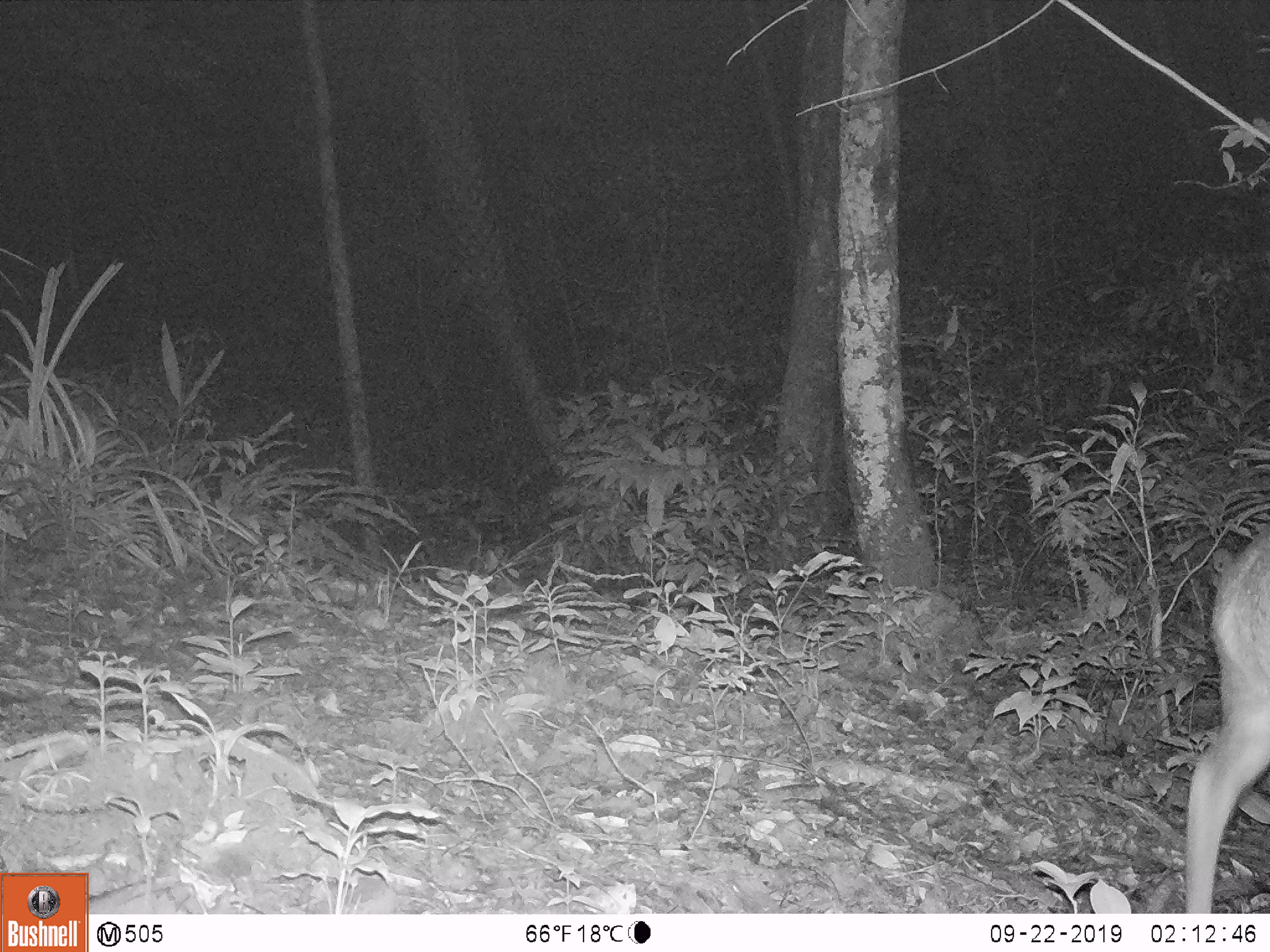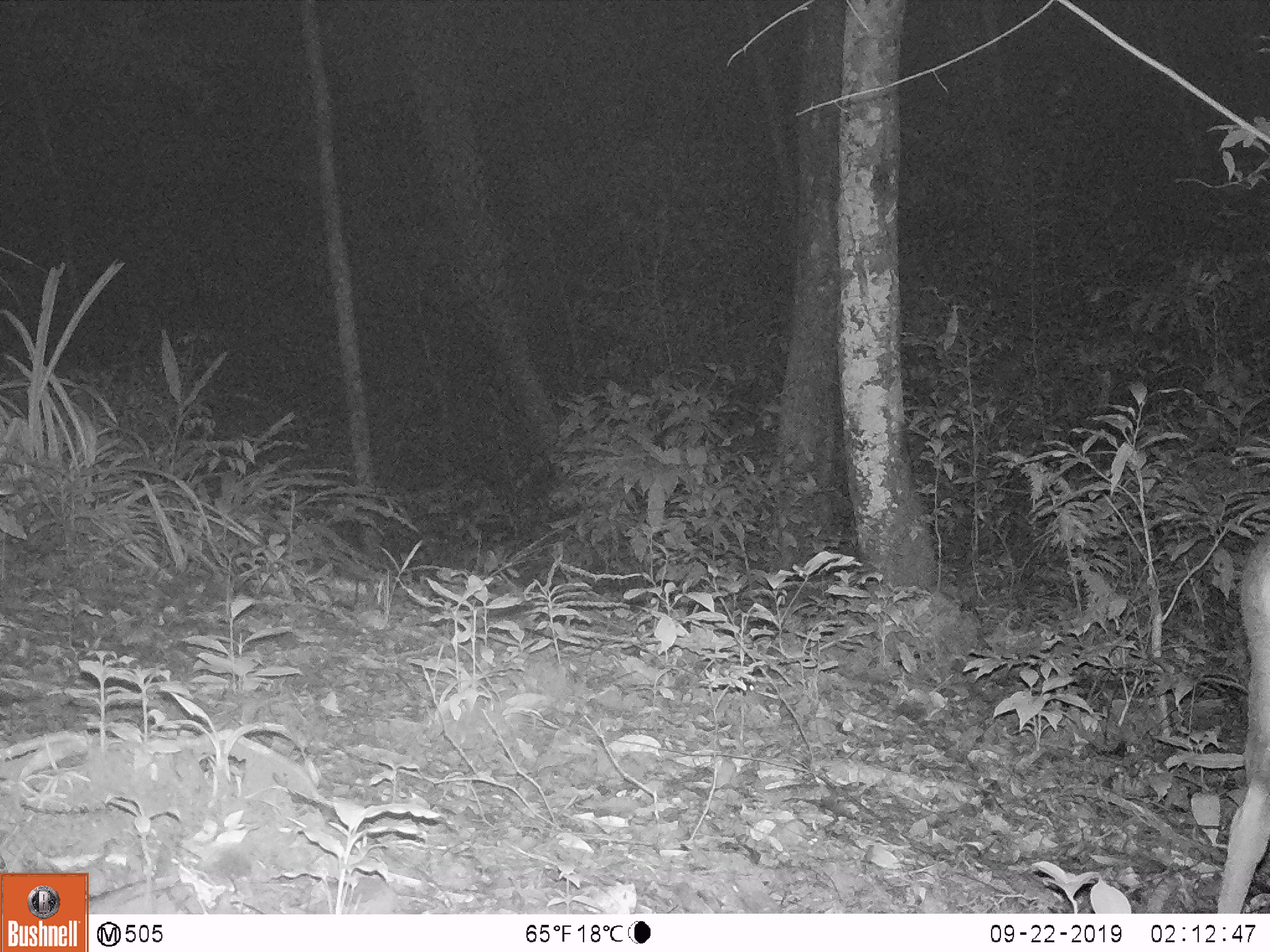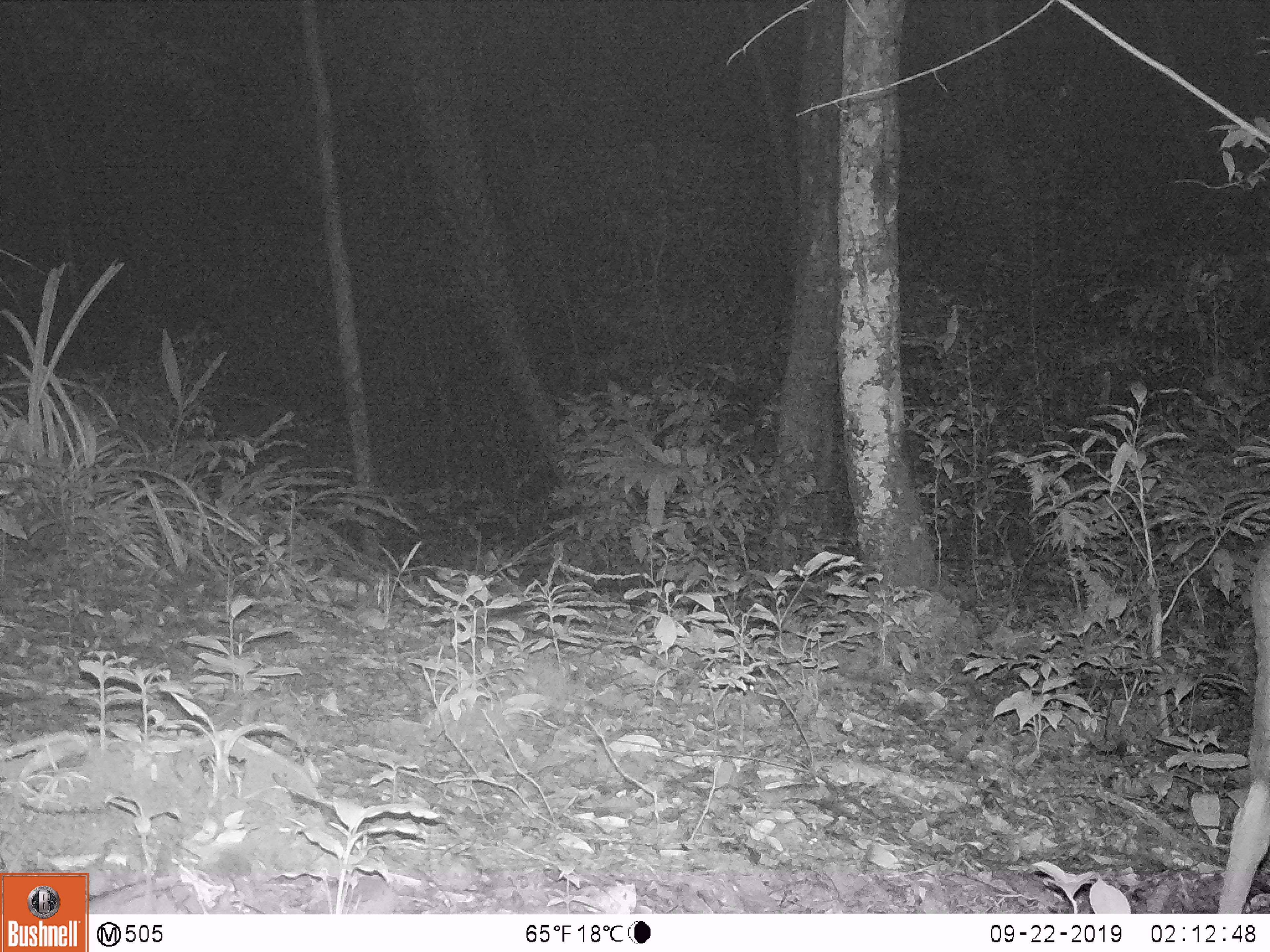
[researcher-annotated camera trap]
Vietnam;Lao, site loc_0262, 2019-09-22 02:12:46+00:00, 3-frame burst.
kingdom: Animalia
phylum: Chordata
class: Mammalia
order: Artiodactyla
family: Cervidae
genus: Muntiacus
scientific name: Muntiacus vuquangensis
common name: large-antlered muntjac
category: large antlered muntjac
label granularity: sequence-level